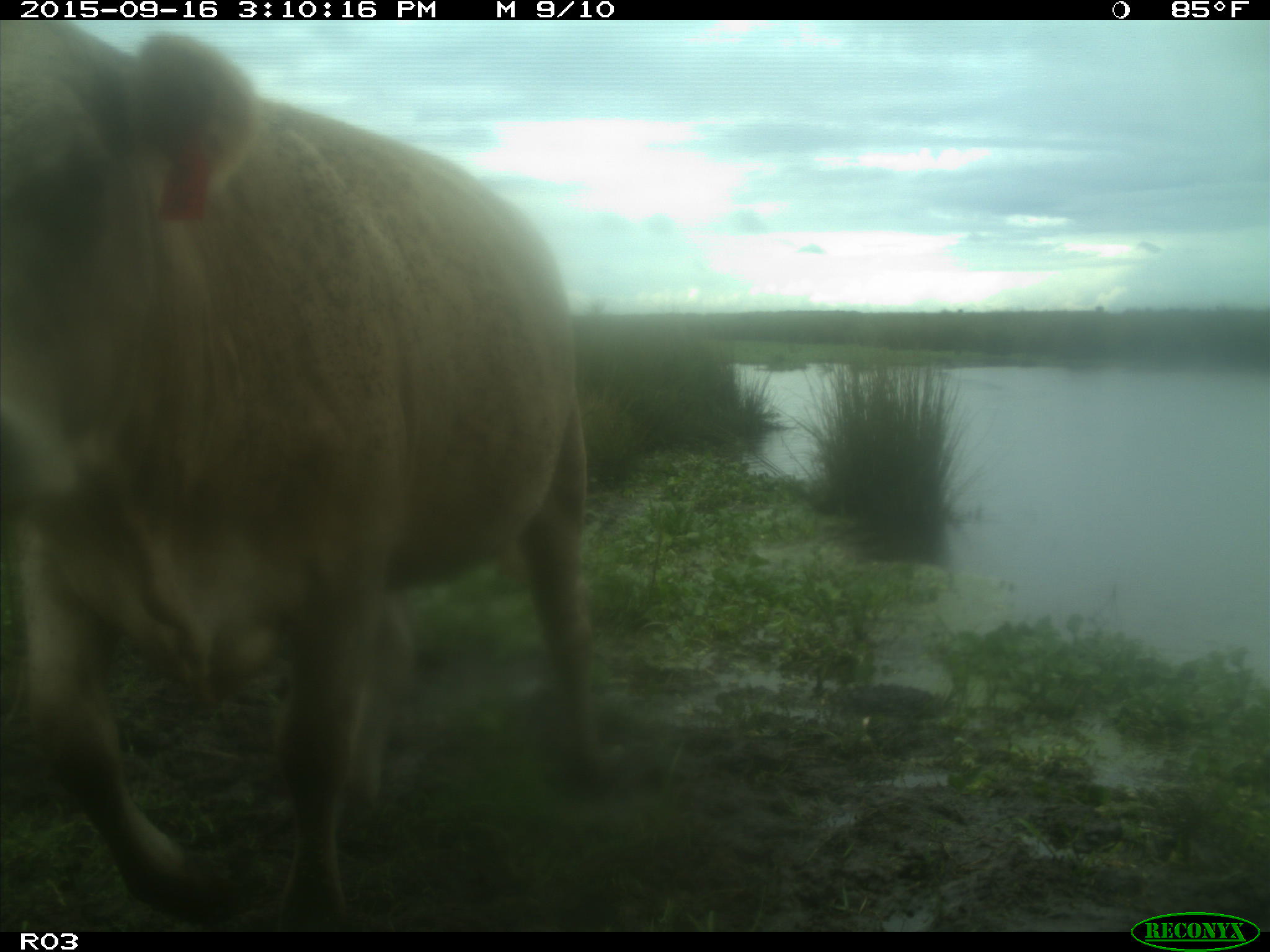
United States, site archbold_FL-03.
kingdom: Animalia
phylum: Chordata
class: Mammalia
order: Artiodactyla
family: Bovidae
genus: Bos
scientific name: Bos taurus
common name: domestic cow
Bos taurus (domestic cow).